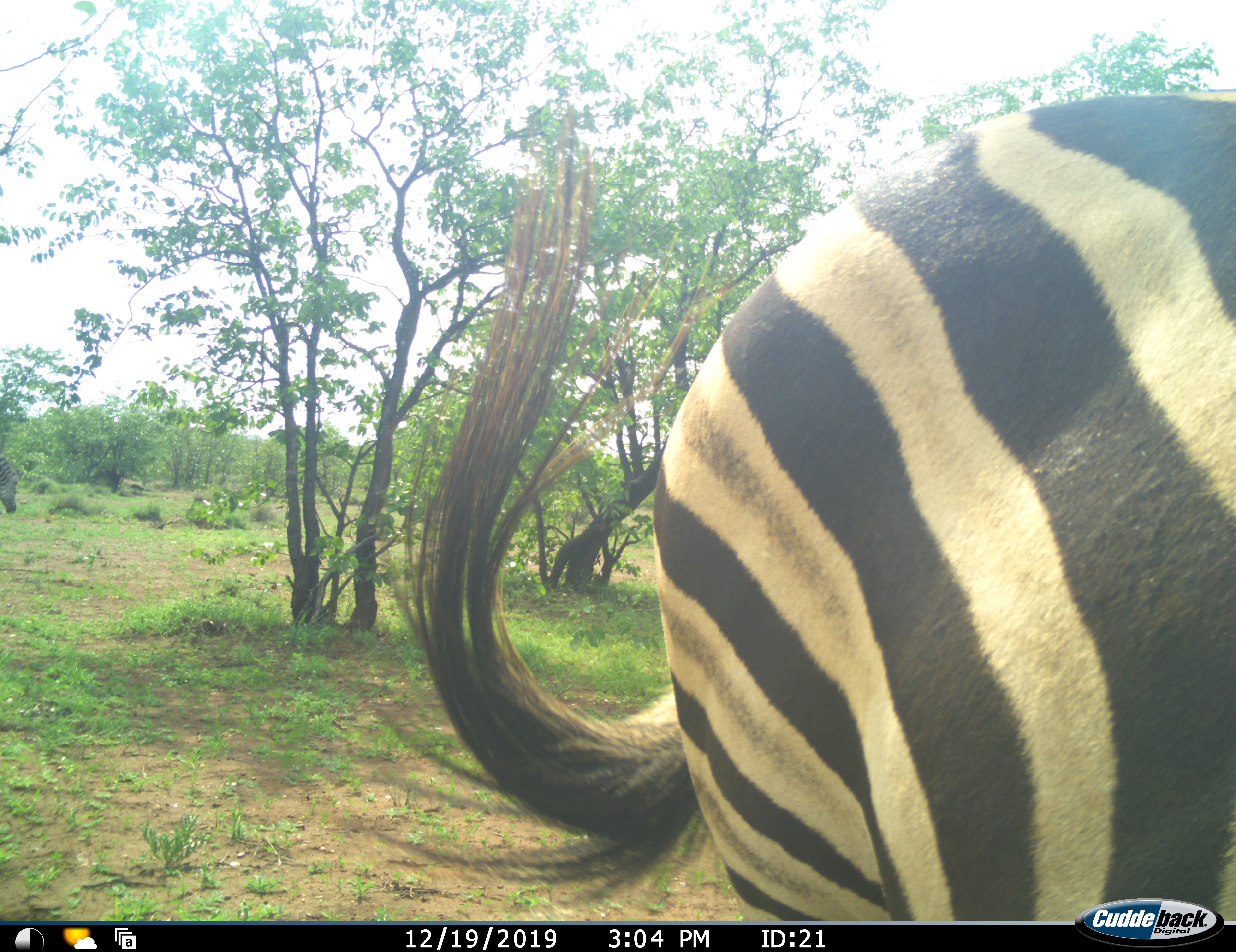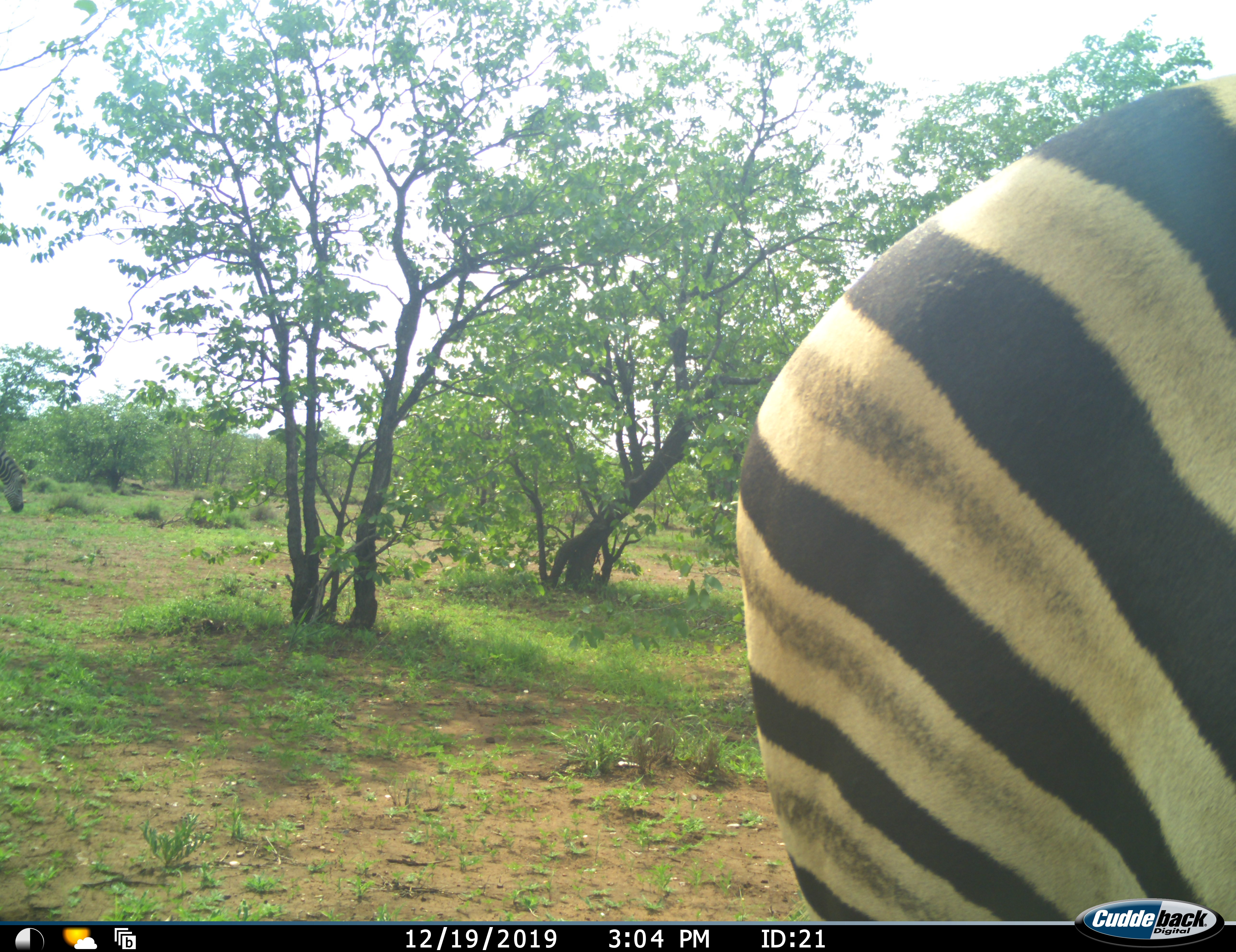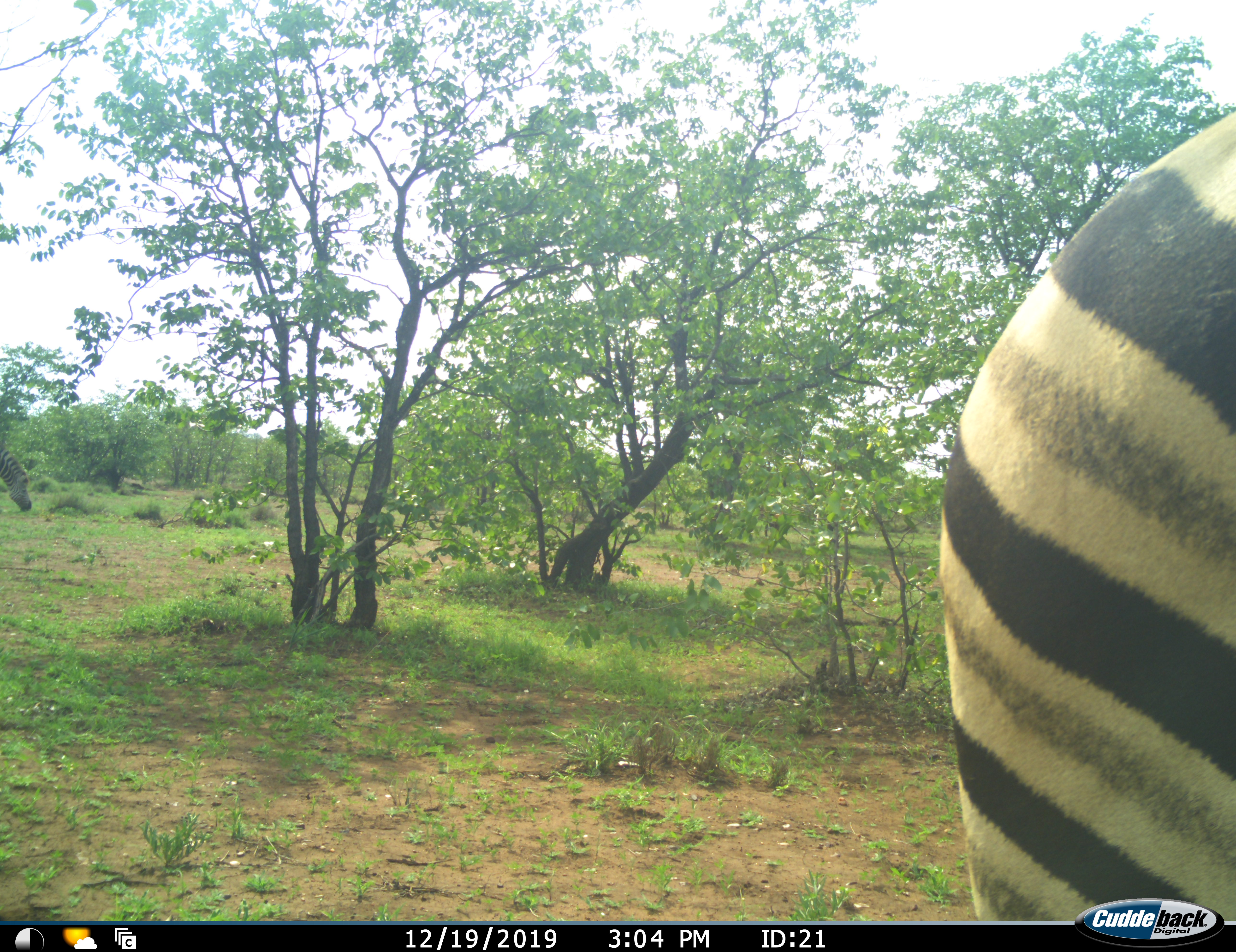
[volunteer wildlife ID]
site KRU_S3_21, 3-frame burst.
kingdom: Animalia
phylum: Chordata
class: Mammalia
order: Perissodactyla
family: Equidae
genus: Equus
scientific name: Equus quagga burchellii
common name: burchell's zebra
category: zebraburchells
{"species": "zebraburchells (burchell's zebra) (Equus quagga burchellii)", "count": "2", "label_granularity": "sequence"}